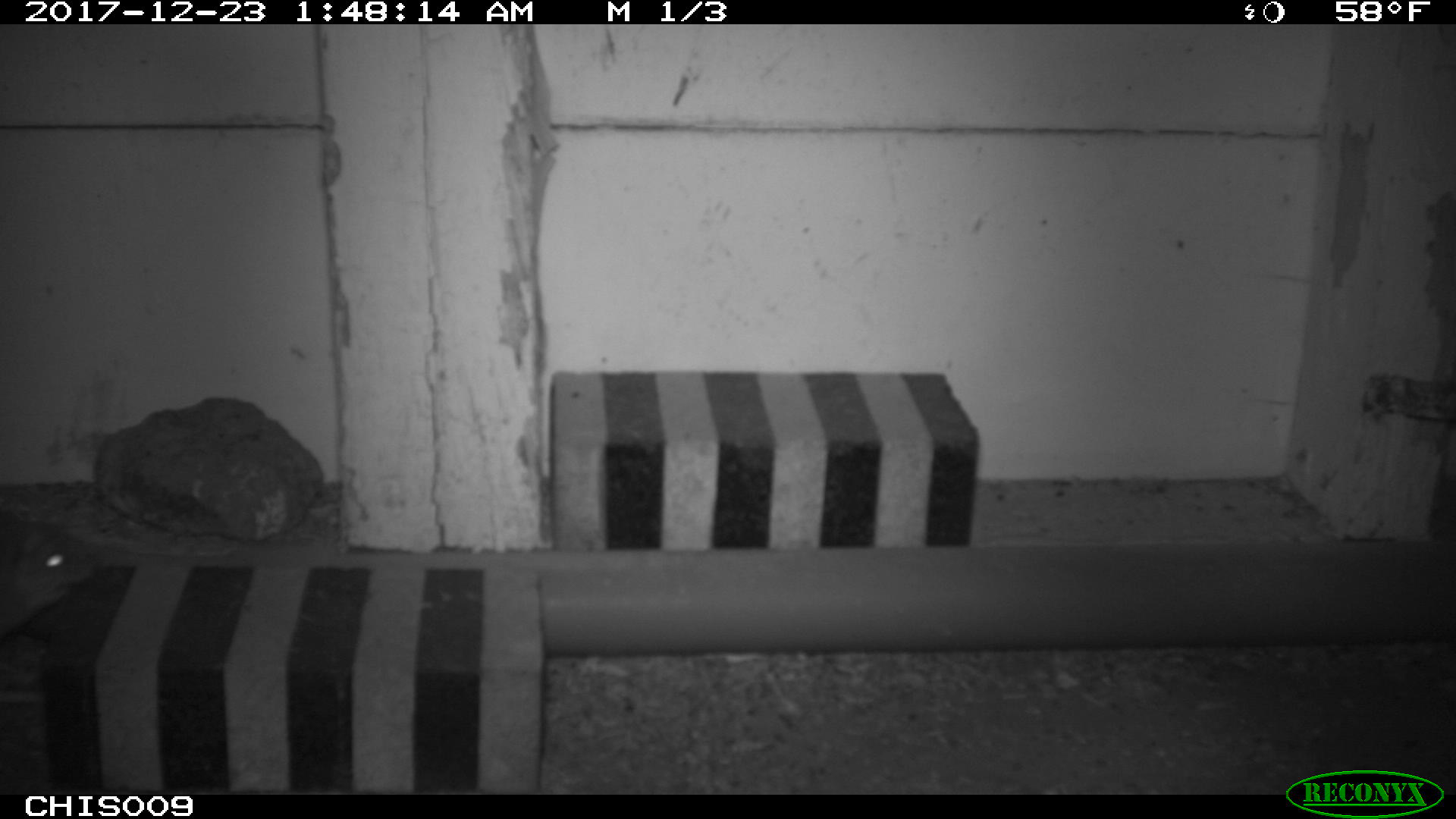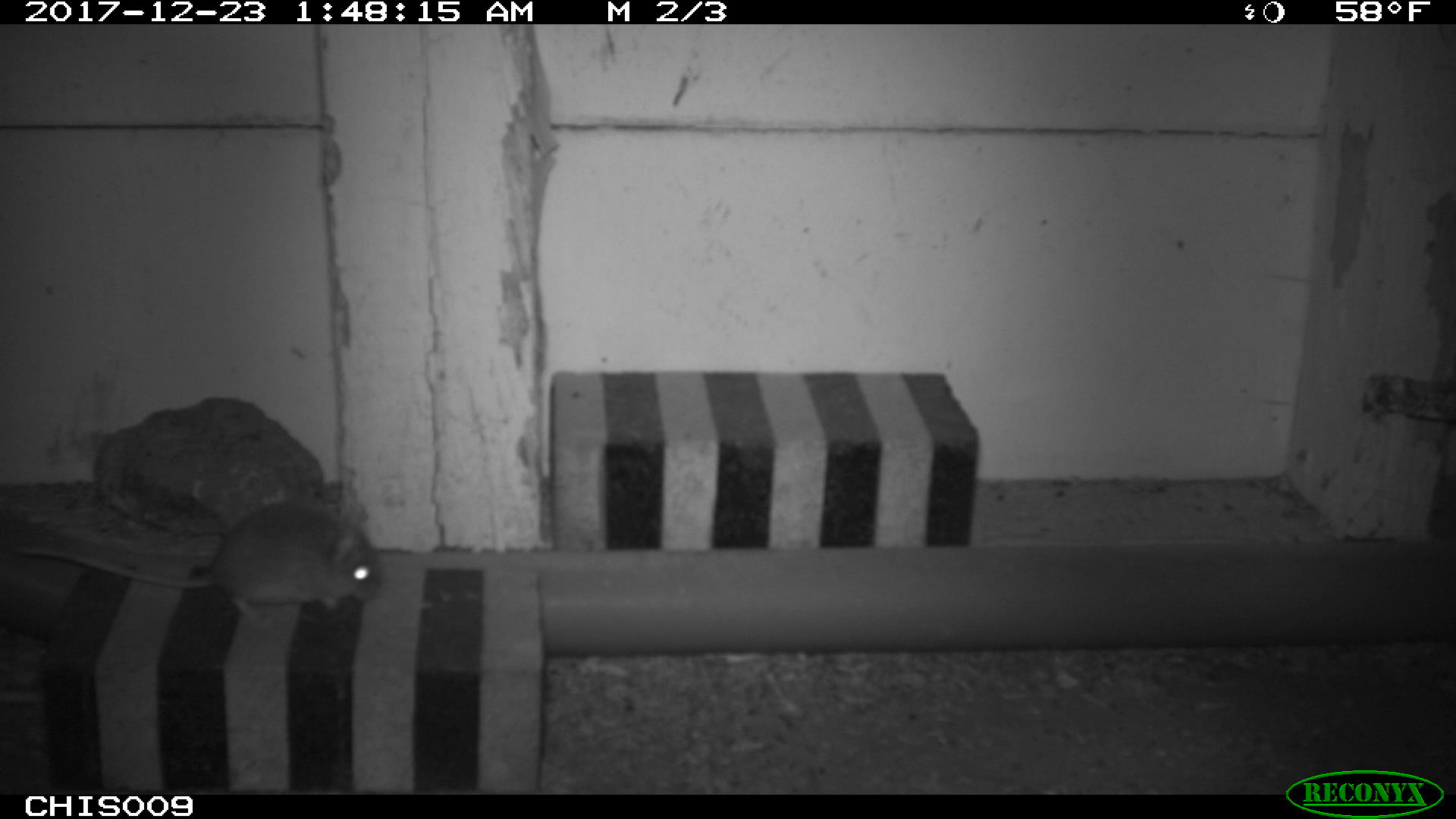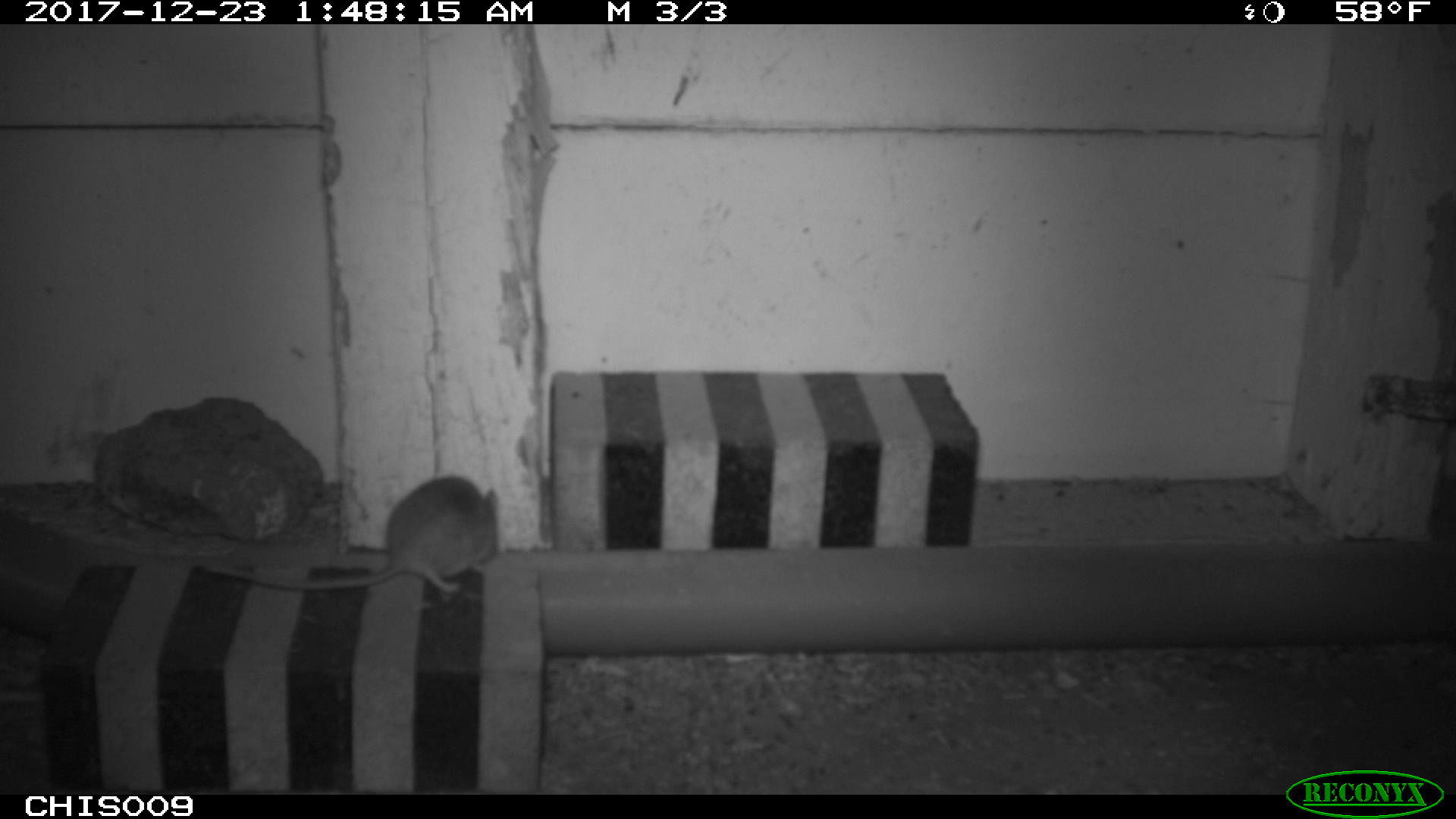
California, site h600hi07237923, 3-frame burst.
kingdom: Animalia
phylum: Chordata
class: Mammalia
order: Rodentia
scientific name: Rodentia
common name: rodent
Rodent (Rodentia).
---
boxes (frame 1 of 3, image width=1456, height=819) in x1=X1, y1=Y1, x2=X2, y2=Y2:
rodent: x1=0, y1=516, x2=95, y2=629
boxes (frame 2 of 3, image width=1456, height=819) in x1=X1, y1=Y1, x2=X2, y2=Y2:
rodent: x1=15, y1=500, x2=382, y2=616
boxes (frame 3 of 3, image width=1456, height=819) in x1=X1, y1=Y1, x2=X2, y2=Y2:
rodent: x1=206, y1=475, x2=498, y2=593